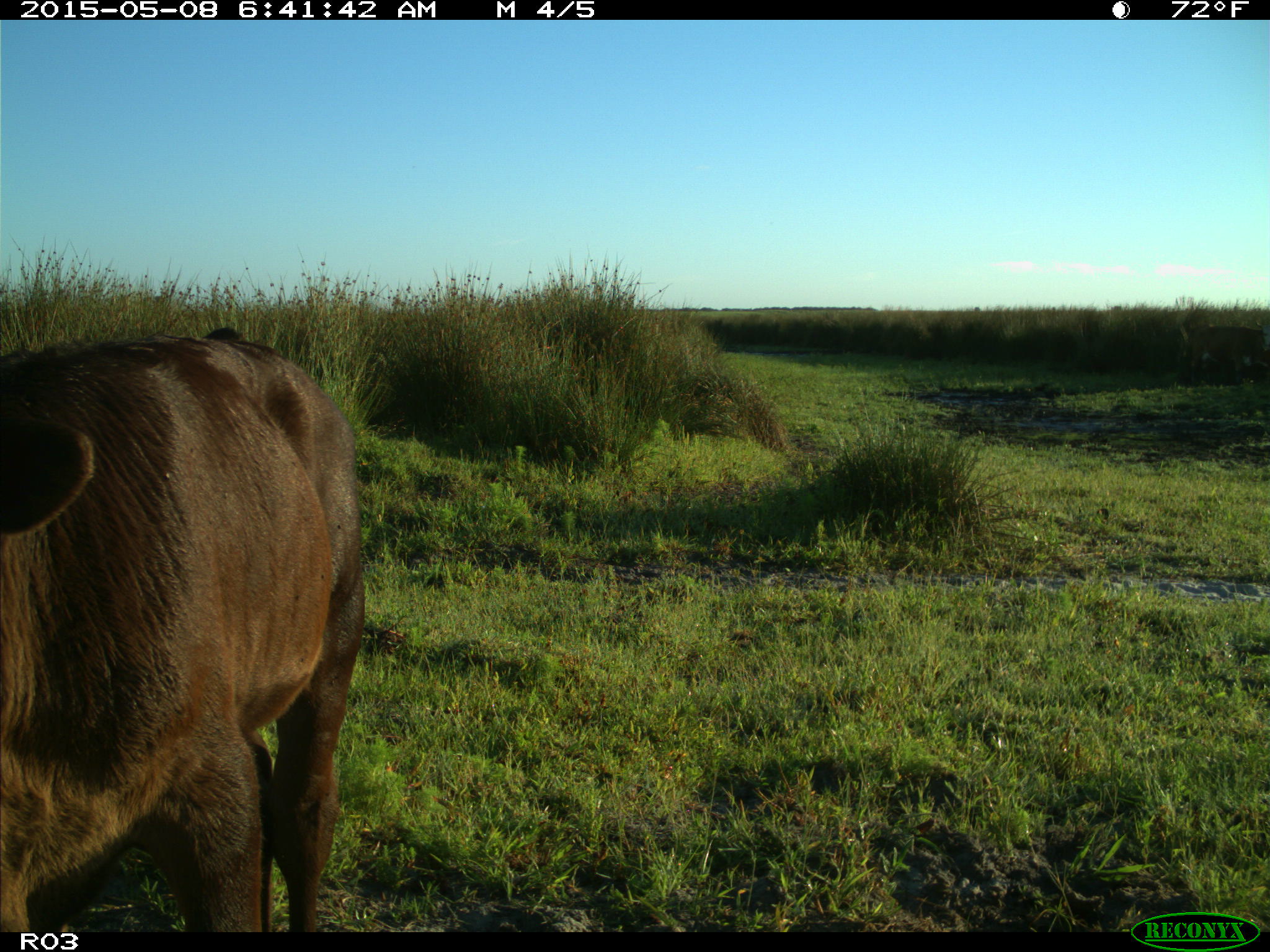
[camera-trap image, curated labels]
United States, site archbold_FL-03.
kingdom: Animalia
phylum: Chordata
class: Mammalia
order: Artiodactyla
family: Bovidae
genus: Bos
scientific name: Bos taurus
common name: domestic cow